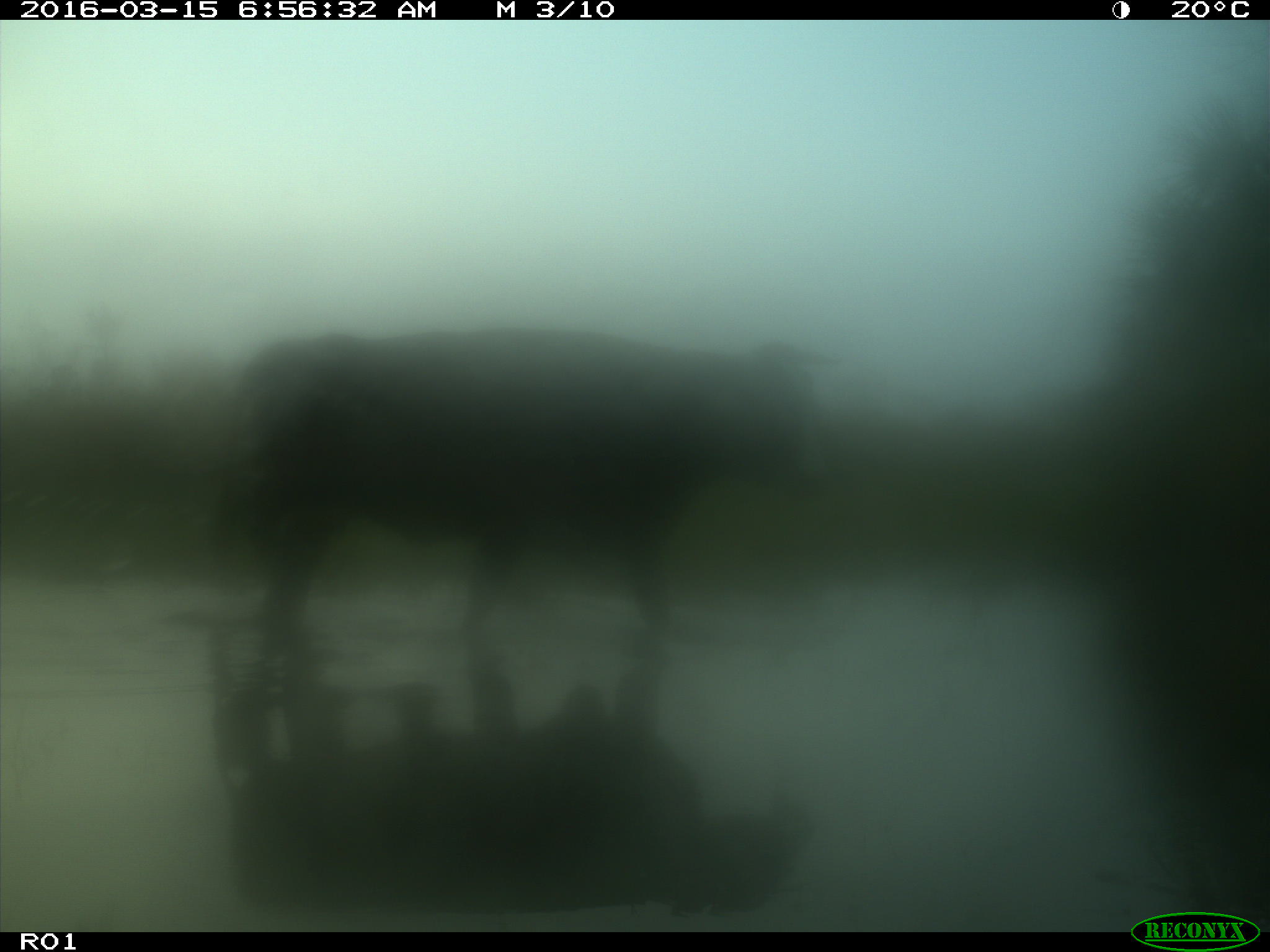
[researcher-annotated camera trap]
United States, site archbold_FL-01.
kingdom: Animalia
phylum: Chordata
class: Mammalia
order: Artiodactyla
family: Bovidae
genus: Bos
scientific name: Bos taurus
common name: domestic cow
Bos taurus (domestic cow).